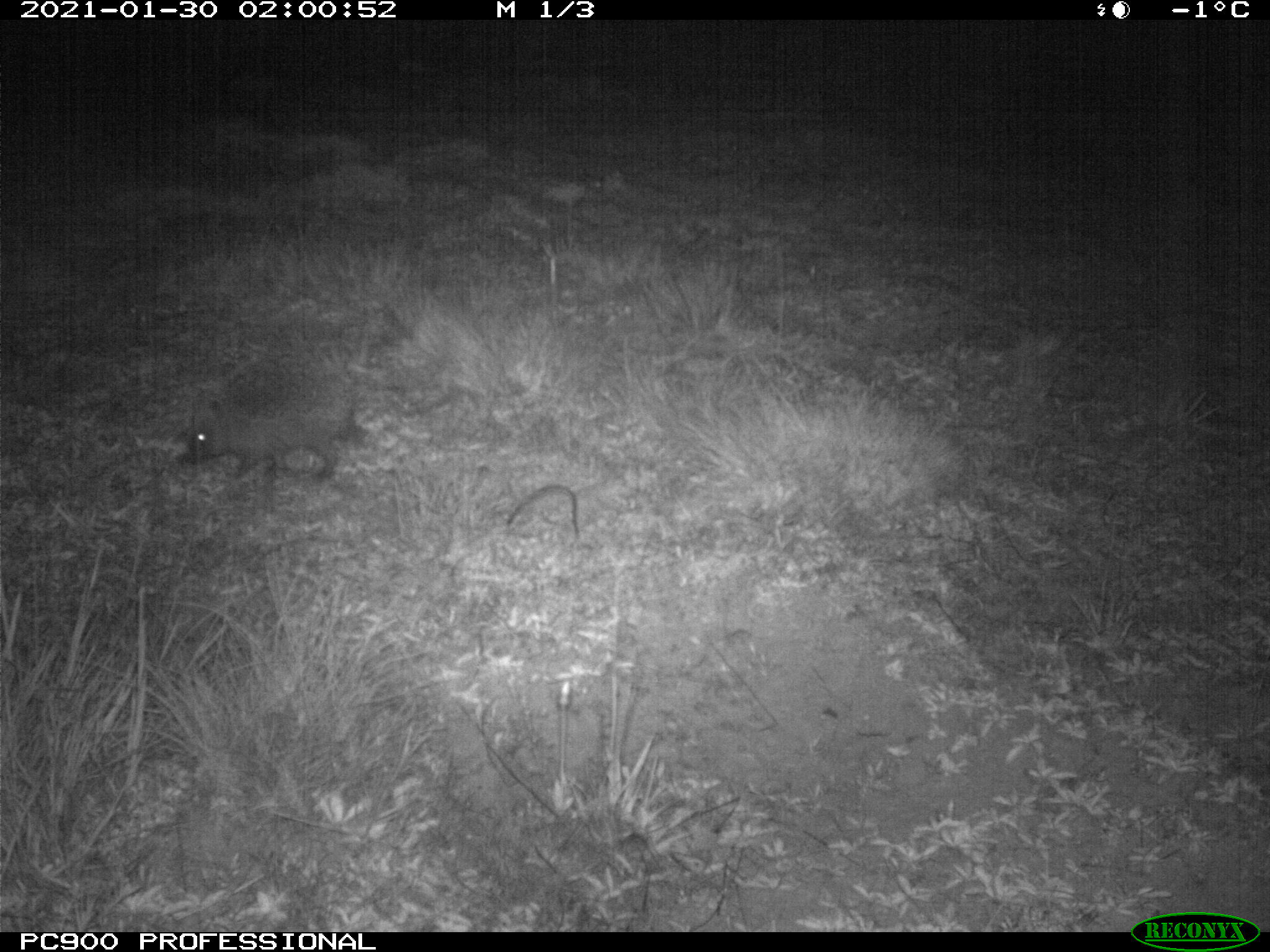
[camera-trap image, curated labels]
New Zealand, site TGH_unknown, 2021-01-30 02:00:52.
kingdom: Animalia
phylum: Chordata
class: Mammalia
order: Eulipotyphla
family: Erinaceidae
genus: Erinaceus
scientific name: Erinaceus europaeus europaeus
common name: european hedgehog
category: hedgehog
Hedgehog (european hedgehog) (Erinaceus europaeus europaeus).